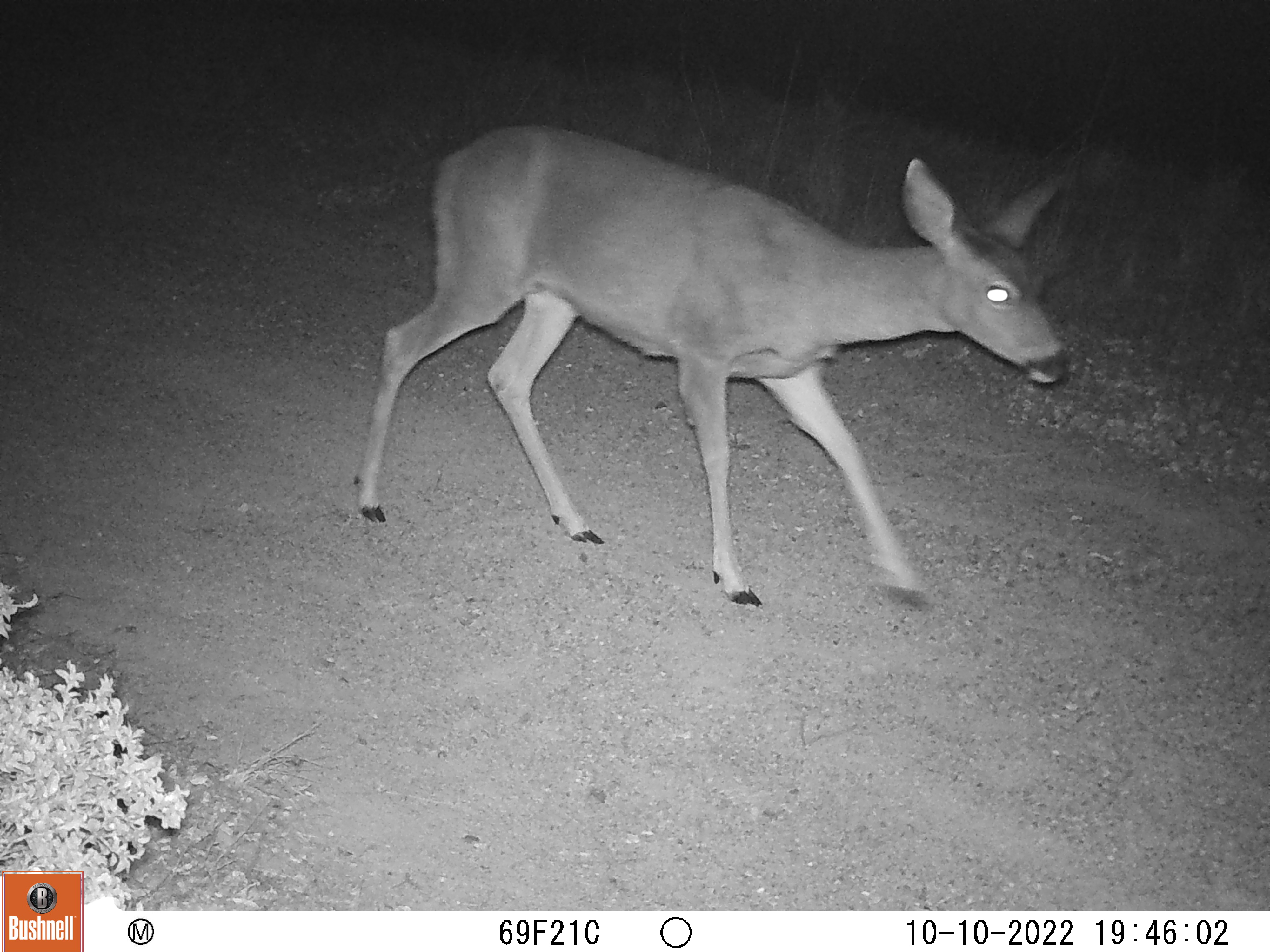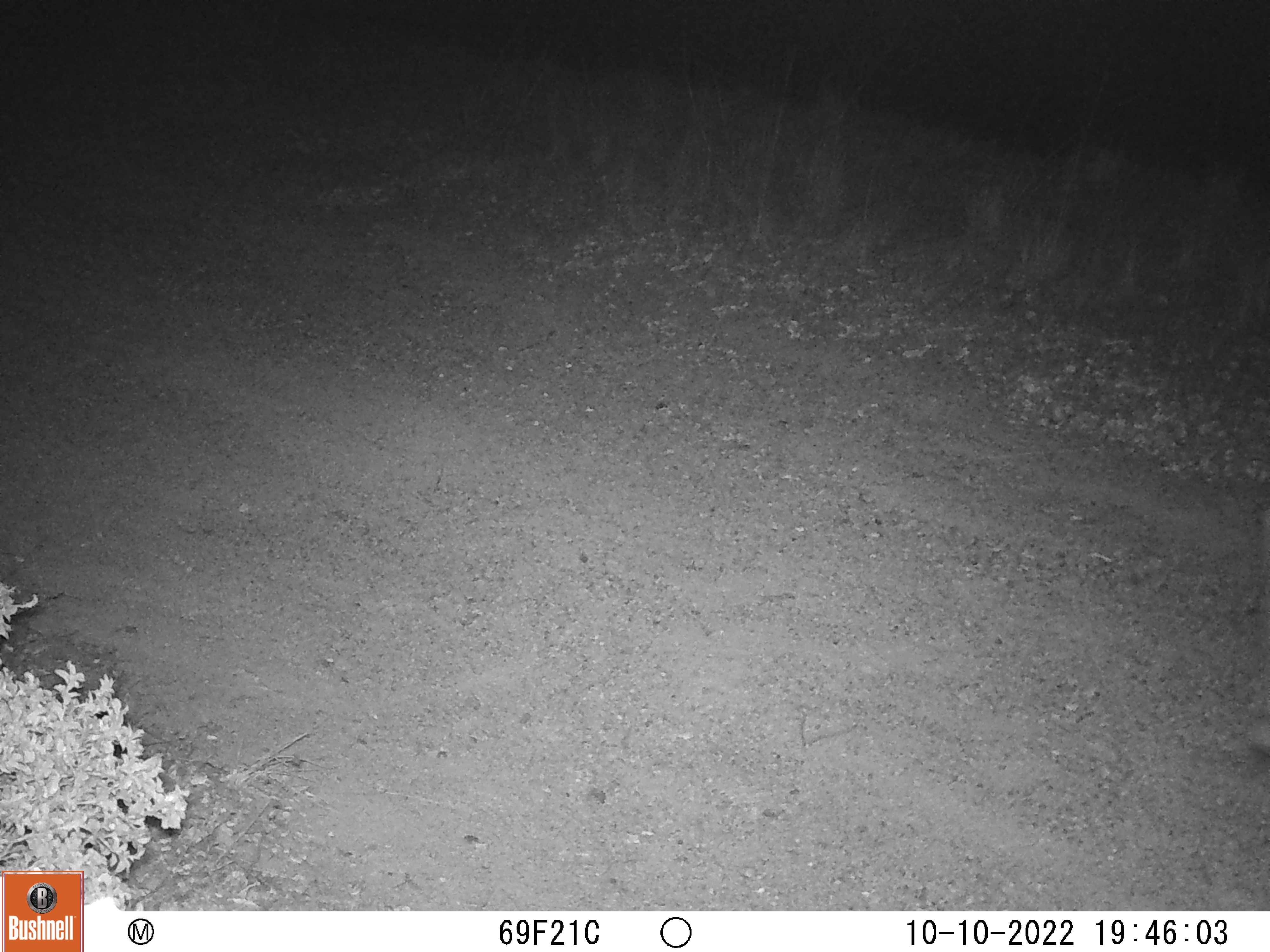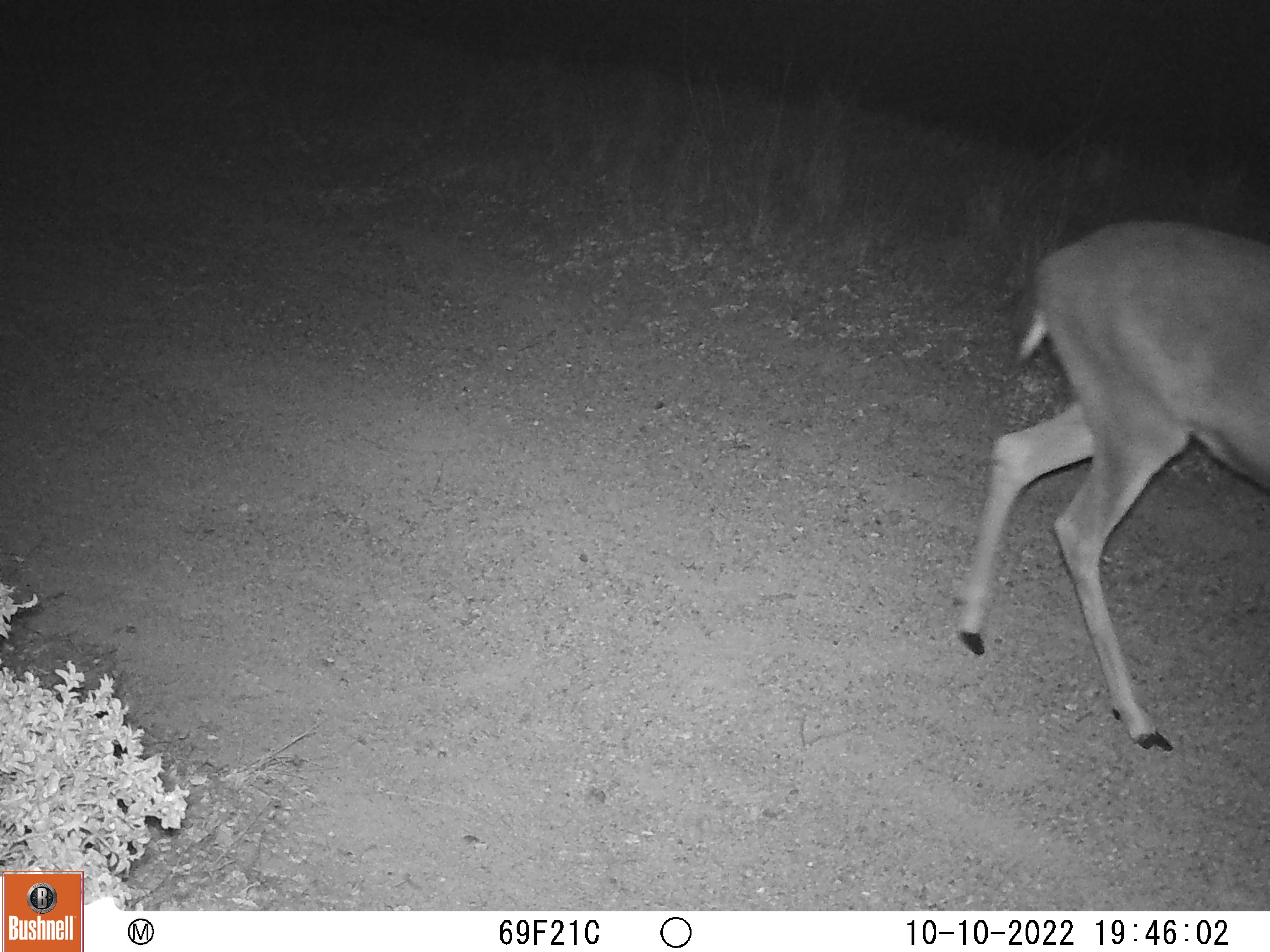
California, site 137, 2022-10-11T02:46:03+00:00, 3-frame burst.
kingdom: Animalia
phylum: Chordata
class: Mammalia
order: Artiodactyla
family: Cervidae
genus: Odocoileus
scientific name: Odocoileus hemionus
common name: mule deer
Mule deer (Odocoileus hemionus).